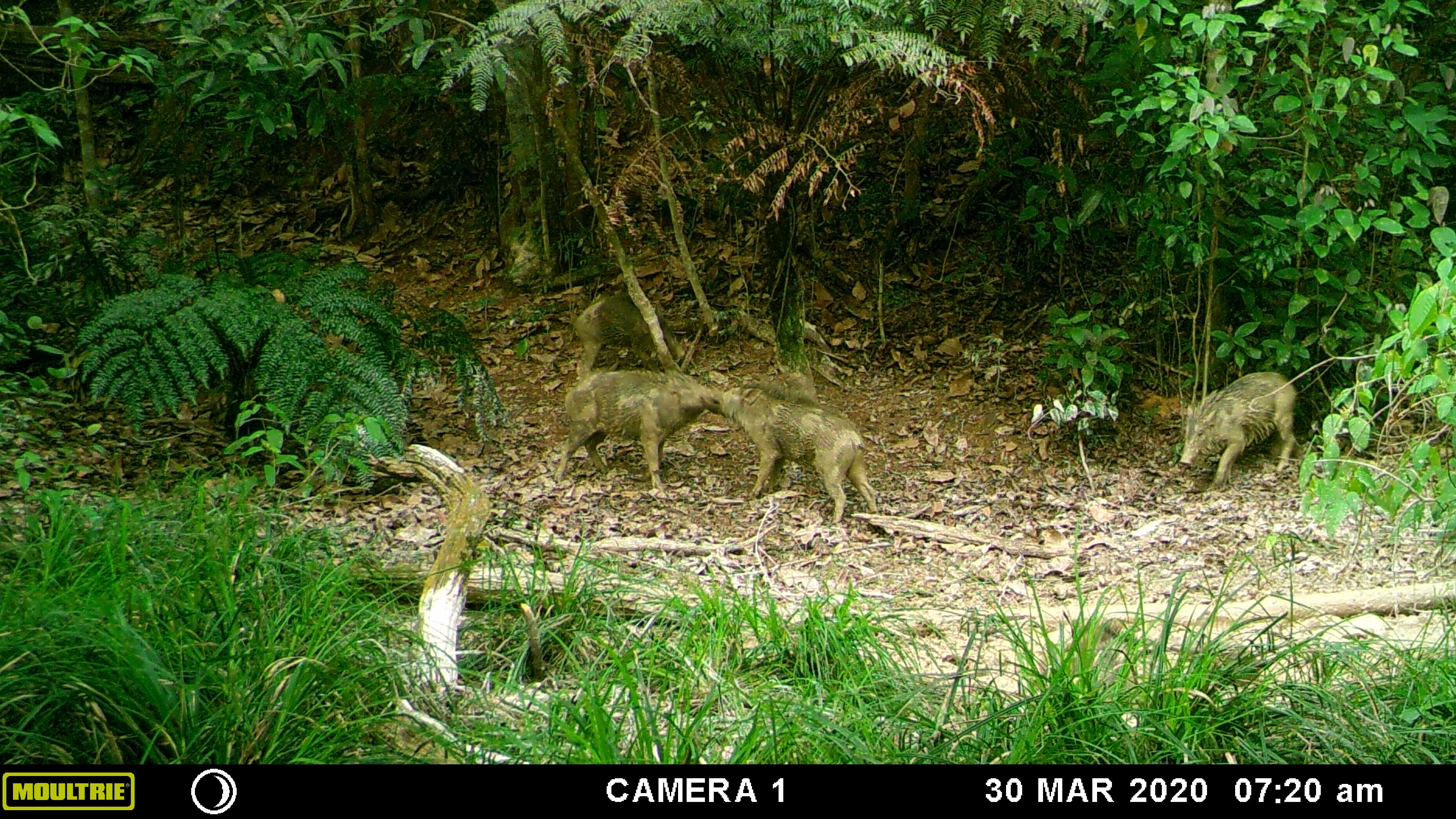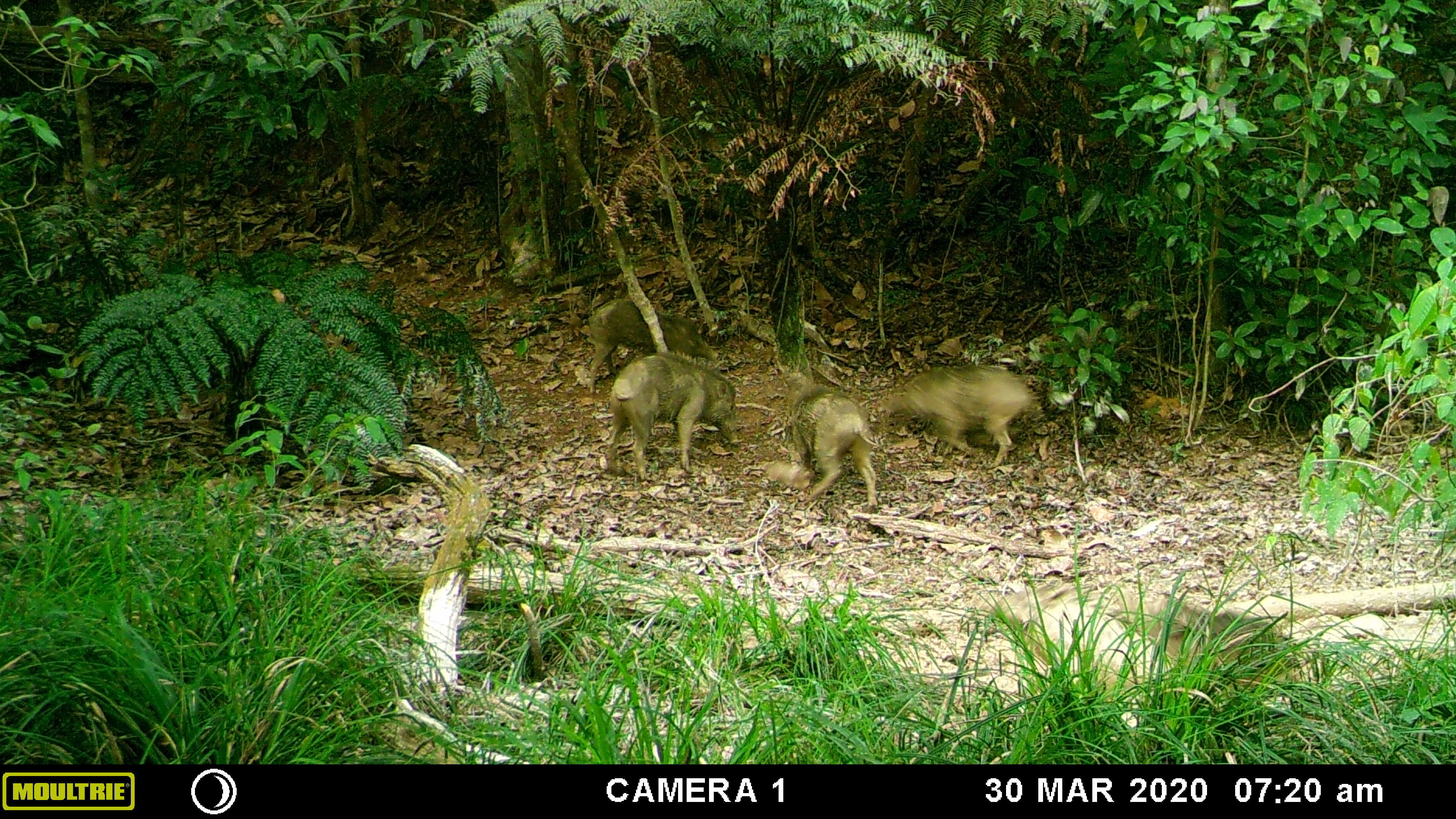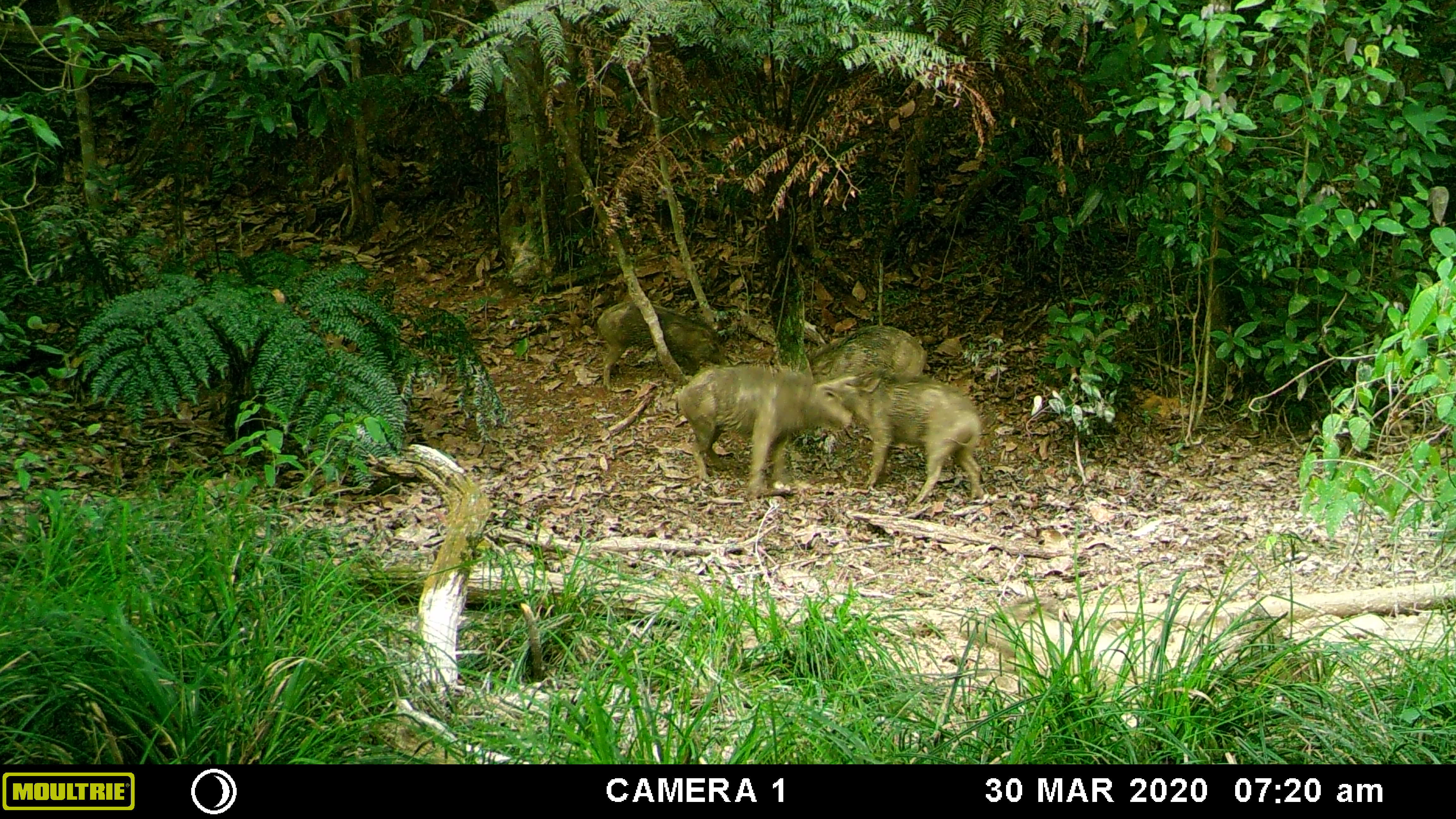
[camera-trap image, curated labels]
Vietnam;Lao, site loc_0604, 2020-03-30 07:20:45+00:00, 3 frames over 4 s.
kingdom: Animalia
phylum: Chordata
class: Mammalia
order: Artiodactyla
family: Suidae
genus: Sus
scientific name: Sus scrofa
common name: eurasian wild pig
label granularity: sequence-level